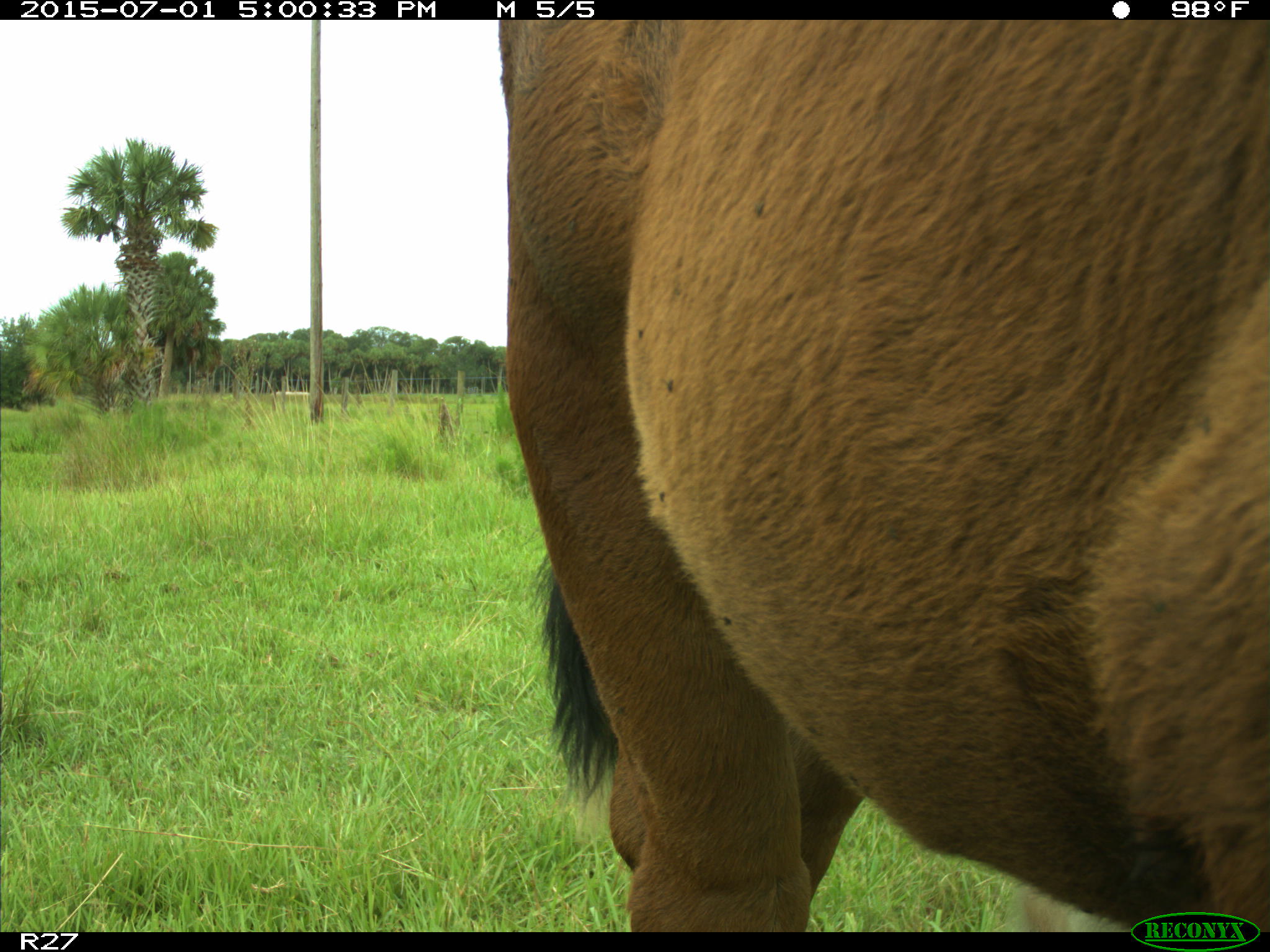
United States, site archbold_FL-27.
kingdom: Animalia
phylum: Chordata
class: Mammalia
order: Artiodactyla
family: Bovidae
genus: Bos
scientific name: Bos taurus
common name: domestic cow